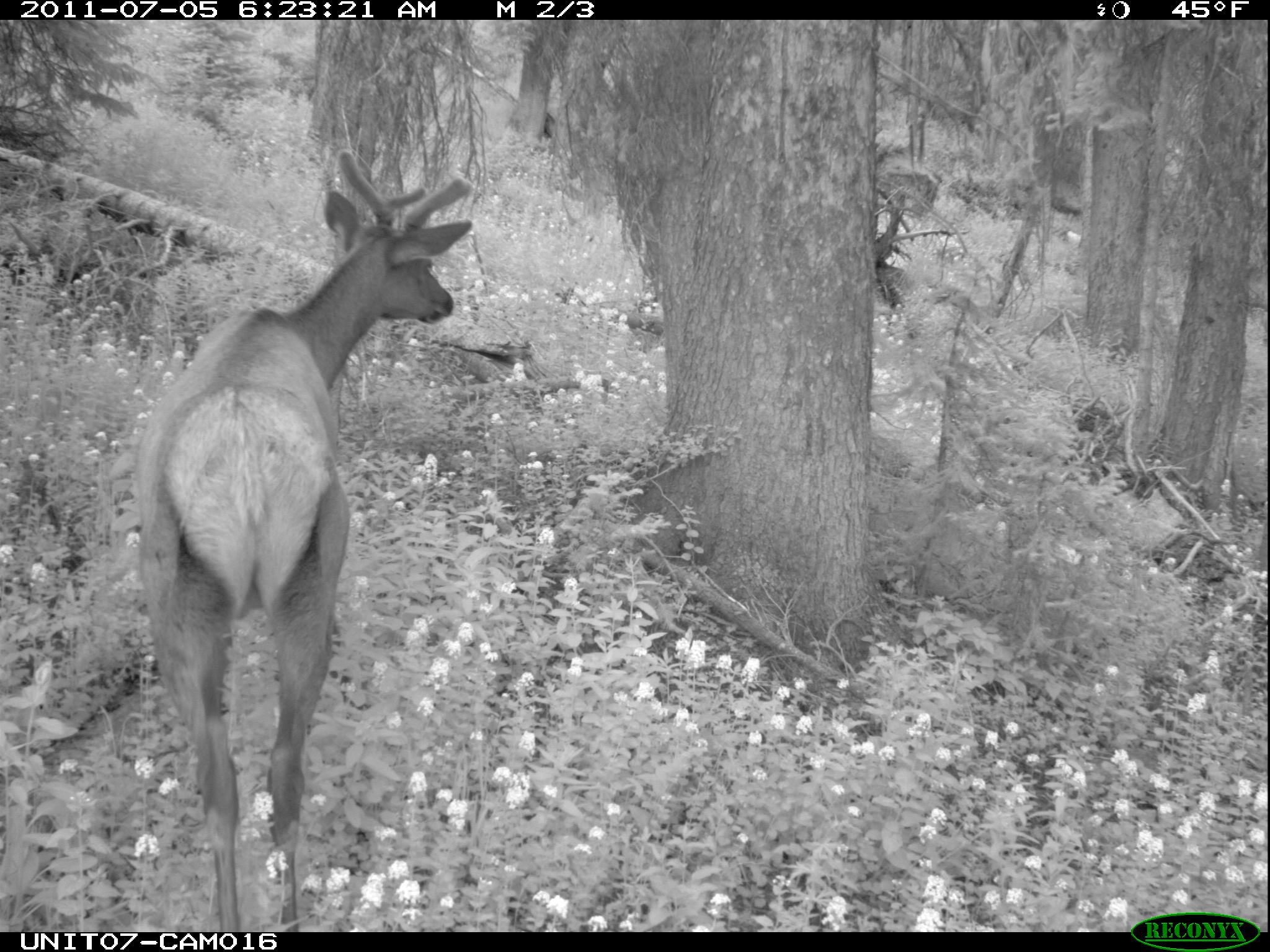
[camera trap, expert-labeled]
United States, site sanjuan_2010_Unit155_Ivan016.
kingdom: Animalia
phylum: Chordata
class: Mammalia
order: Artiodactyla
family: Cervidae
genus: Cervus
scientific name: Cervus elaphus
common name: red deer